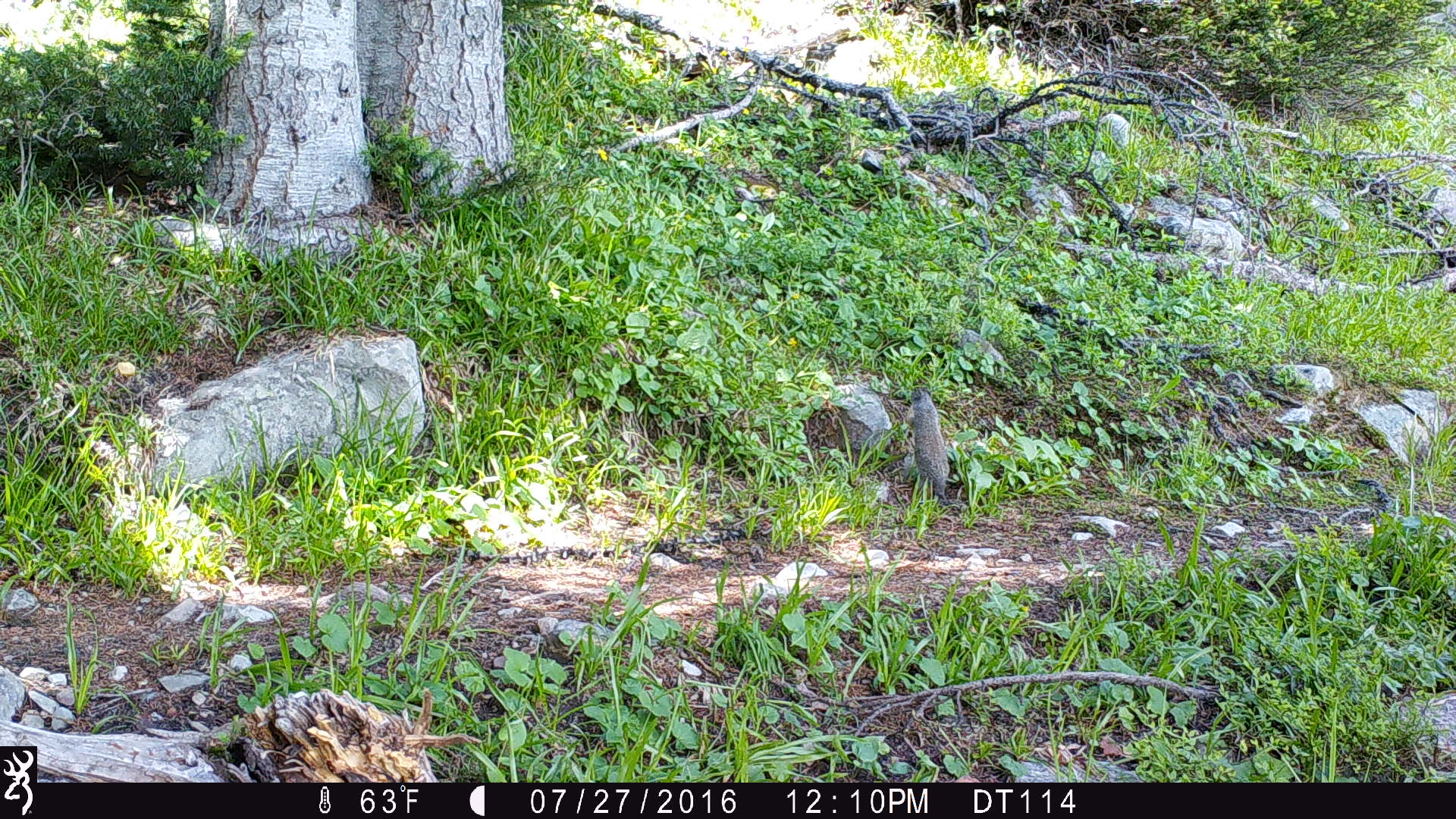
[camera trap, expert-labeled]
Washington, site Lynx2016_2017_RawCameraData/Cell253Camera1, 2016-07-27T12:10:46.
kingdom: Animalia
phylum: Chordata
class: Mammalia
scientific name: Mammalia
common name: small mammal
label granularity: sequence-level